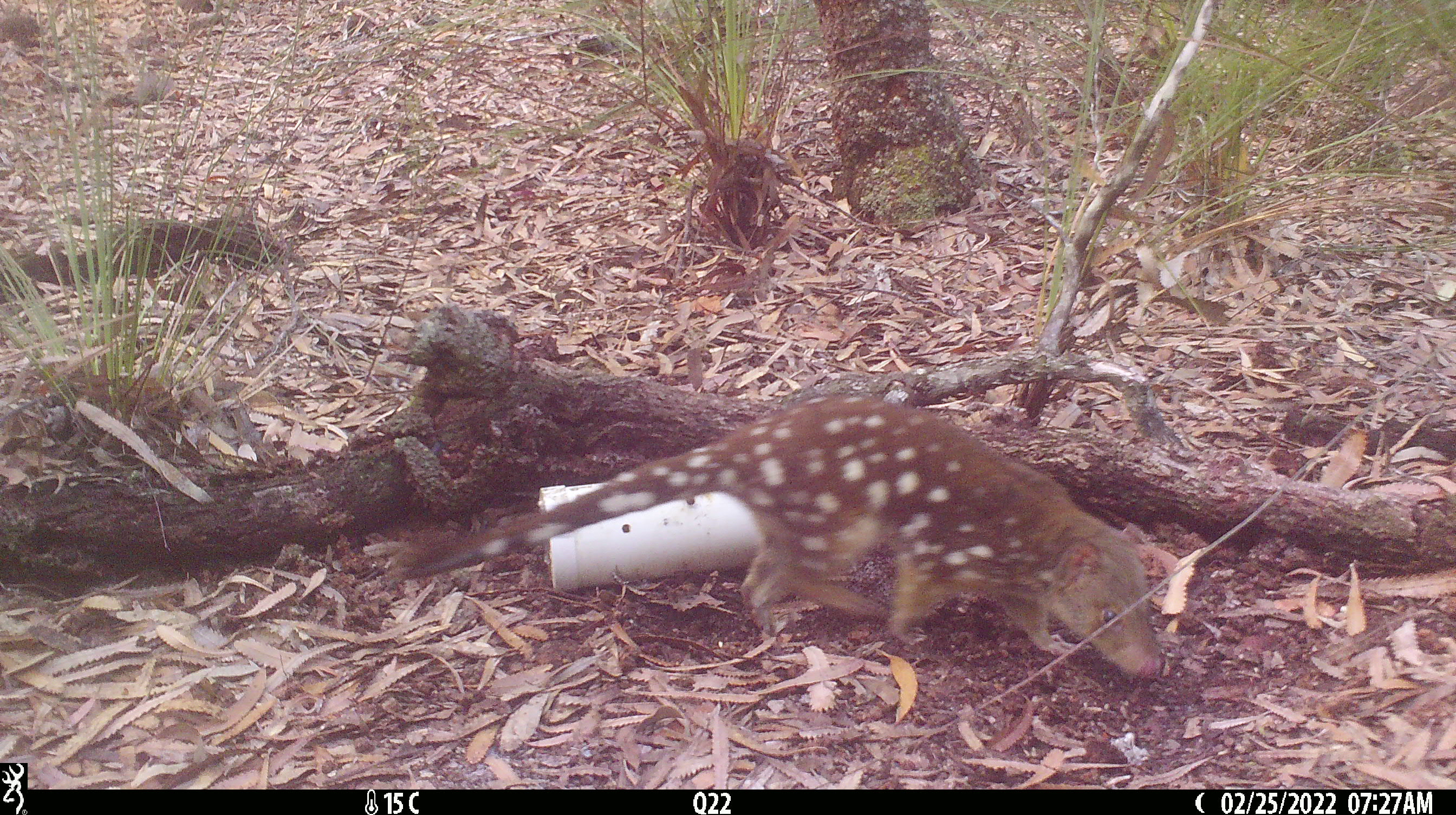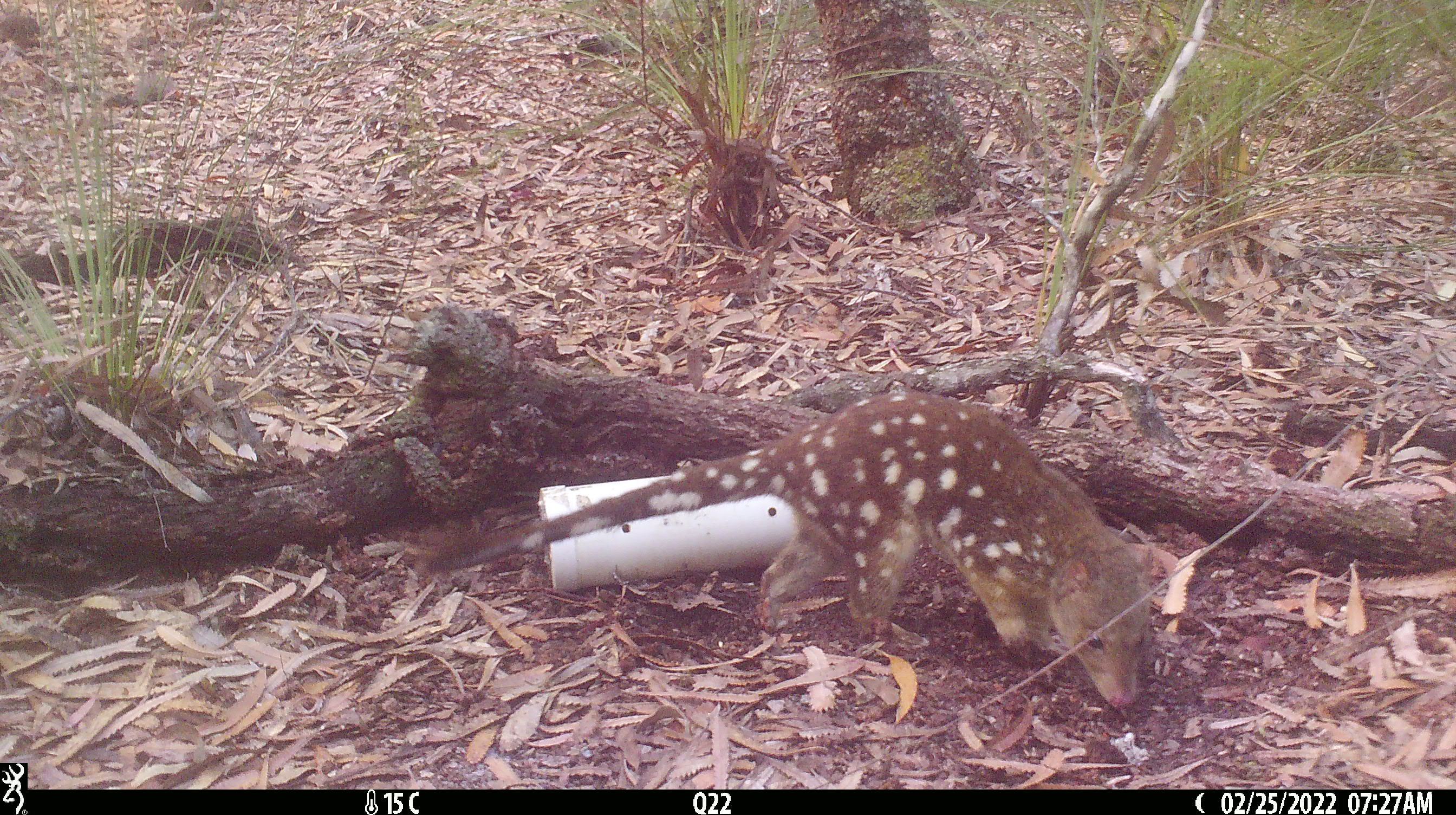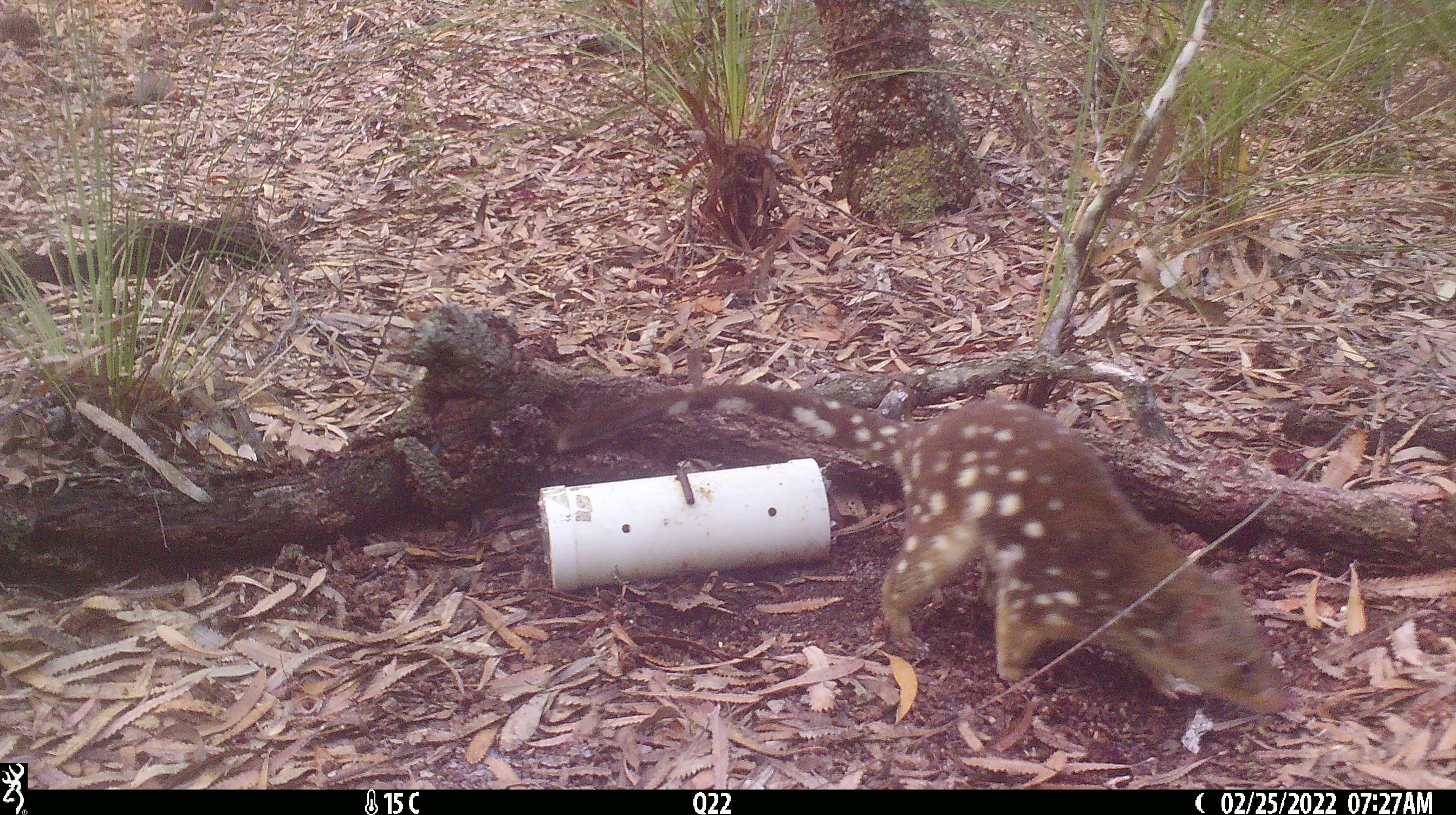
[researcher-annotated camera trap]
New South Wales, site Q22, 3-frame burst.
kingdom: Animalia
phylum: Chordata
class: Mammalia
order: Dasyuromorphia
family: Dasyuridae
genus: Dasyurus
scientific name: Dasyurus maculatus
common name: spotted-tailed quoll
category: quoll